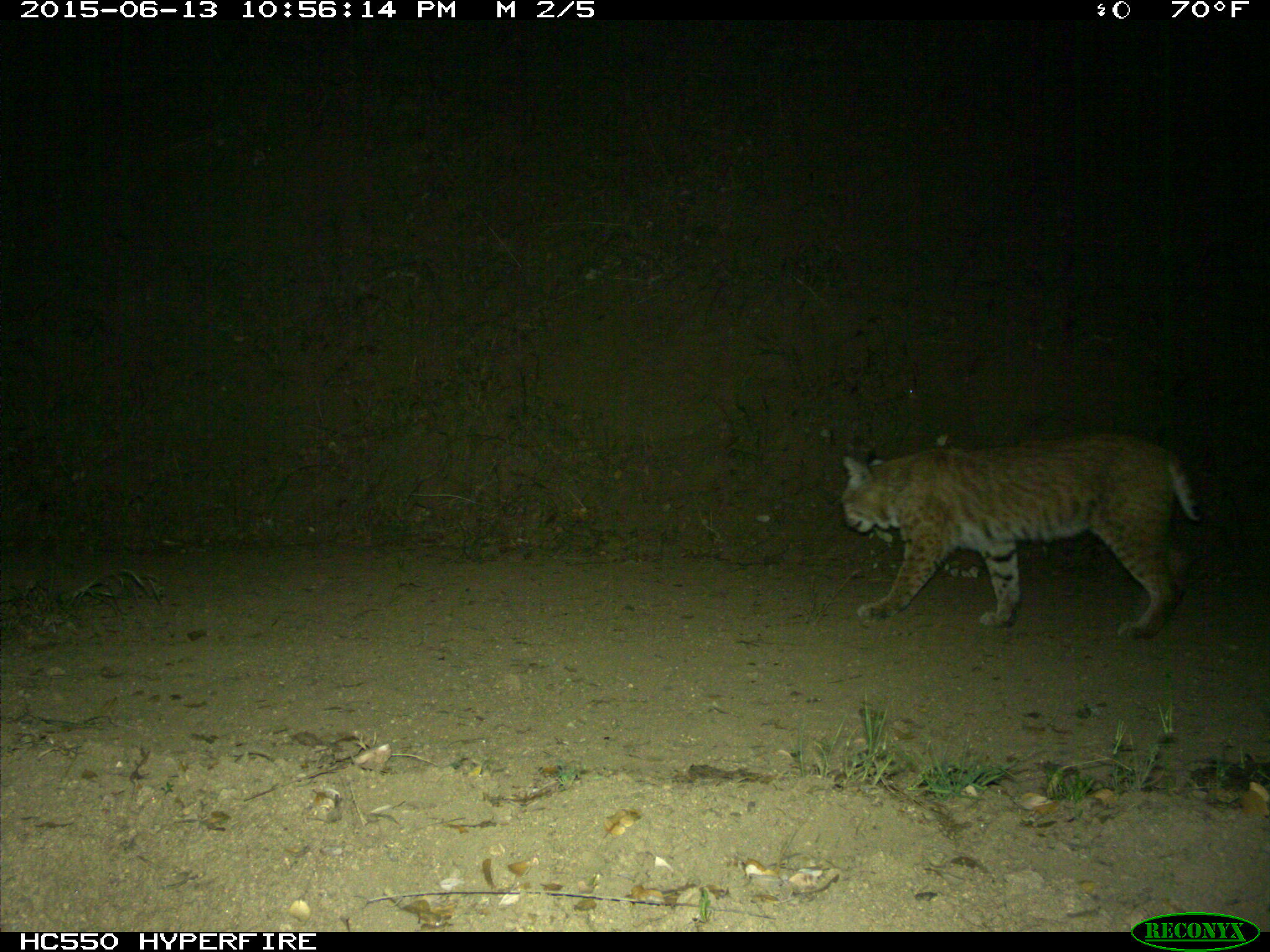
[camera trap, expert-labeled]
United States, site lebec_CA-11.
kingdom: Animalia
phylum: Chordata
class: Mammalia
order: Carnivora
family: Felidae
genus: Lynx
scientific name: Lynx rufus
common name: bobcat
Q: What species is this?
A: Lynx rufus (bobcat).